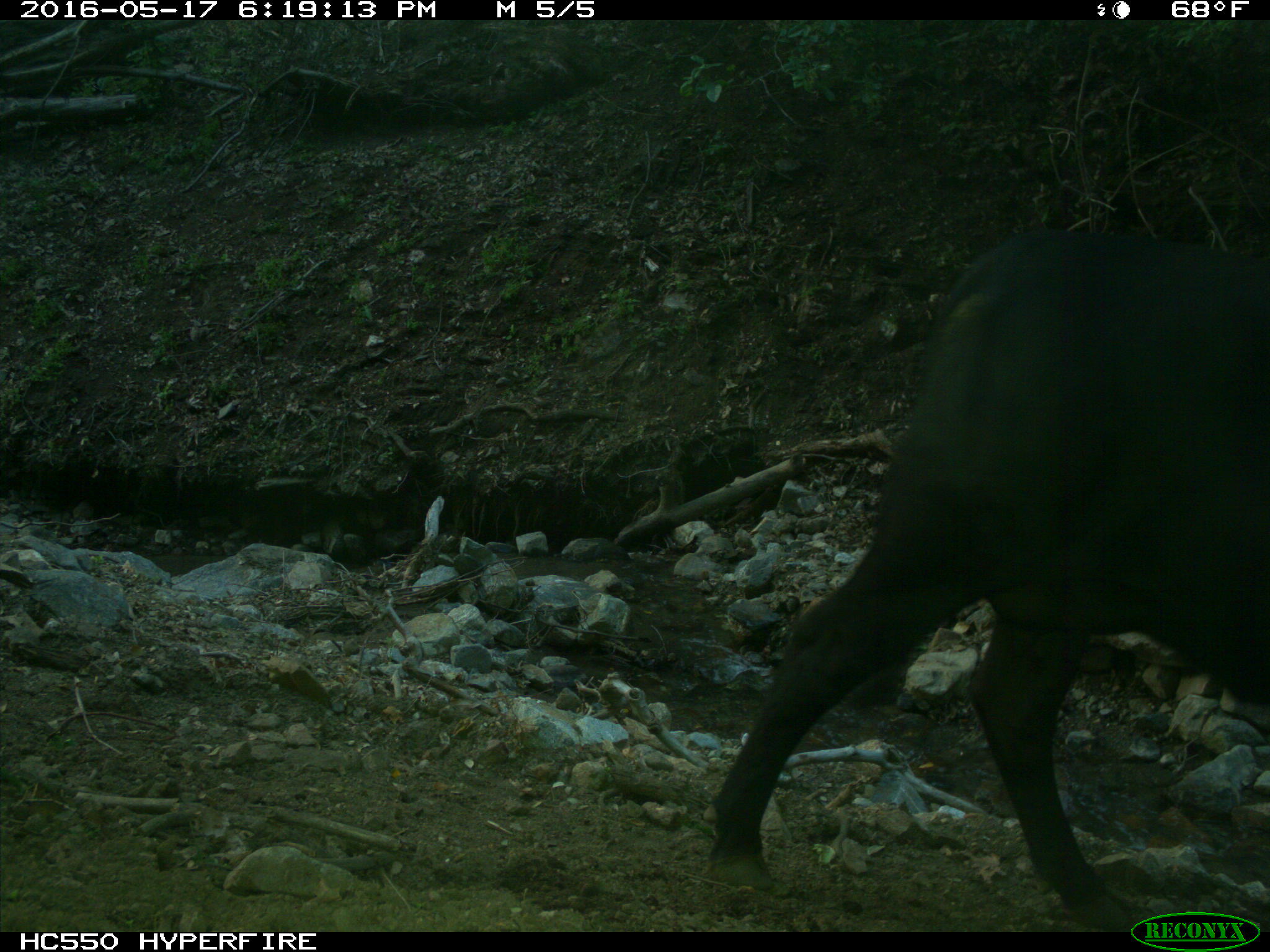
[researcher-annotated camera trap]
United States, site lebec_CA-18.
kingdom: Animalia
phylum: Chordata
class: Mammalia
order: Artiodactyla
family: Bovidae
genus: Bos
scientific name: Bos taurus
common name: domestic cow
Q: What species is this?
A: Bos taurus (domestic cow).